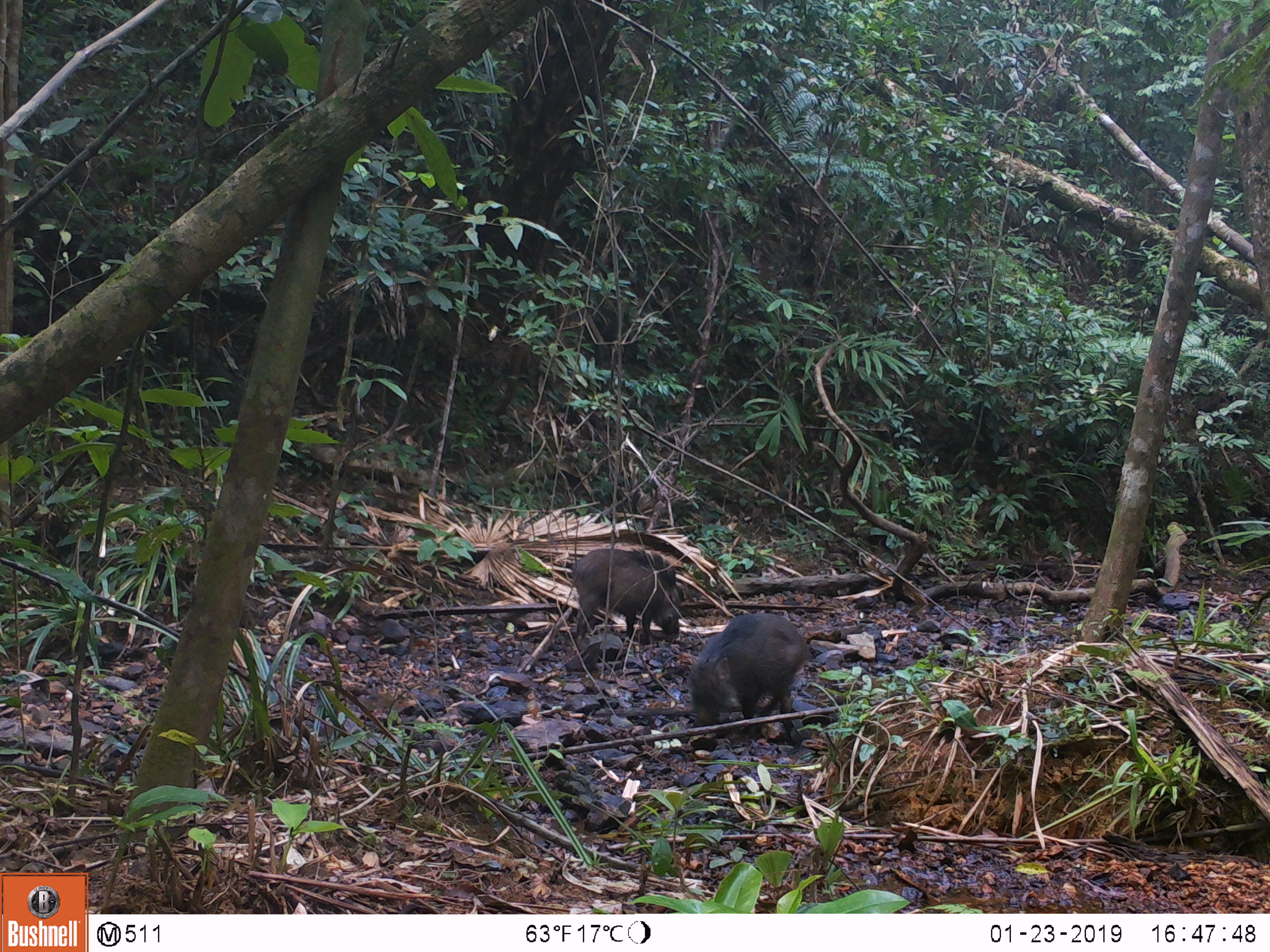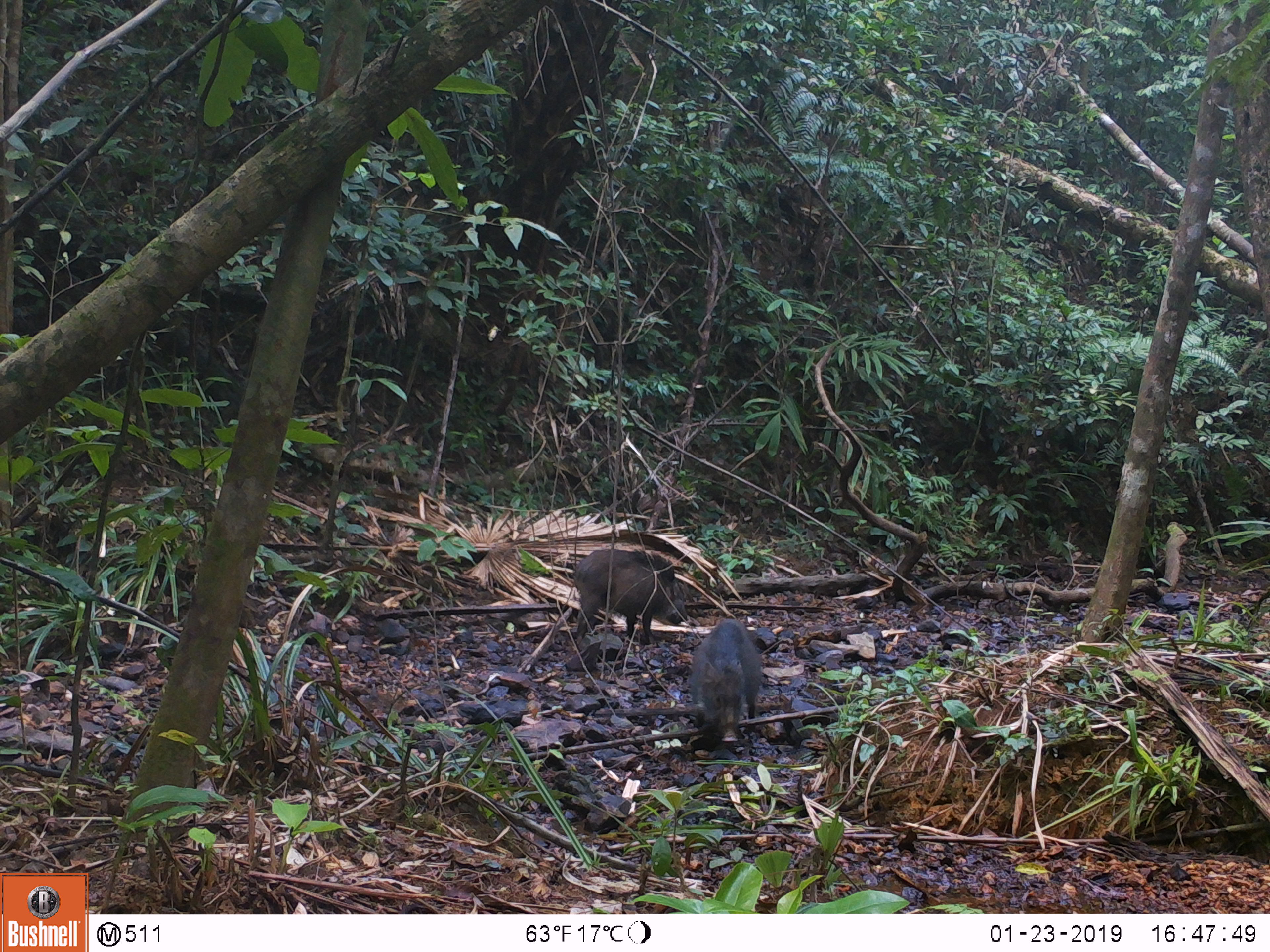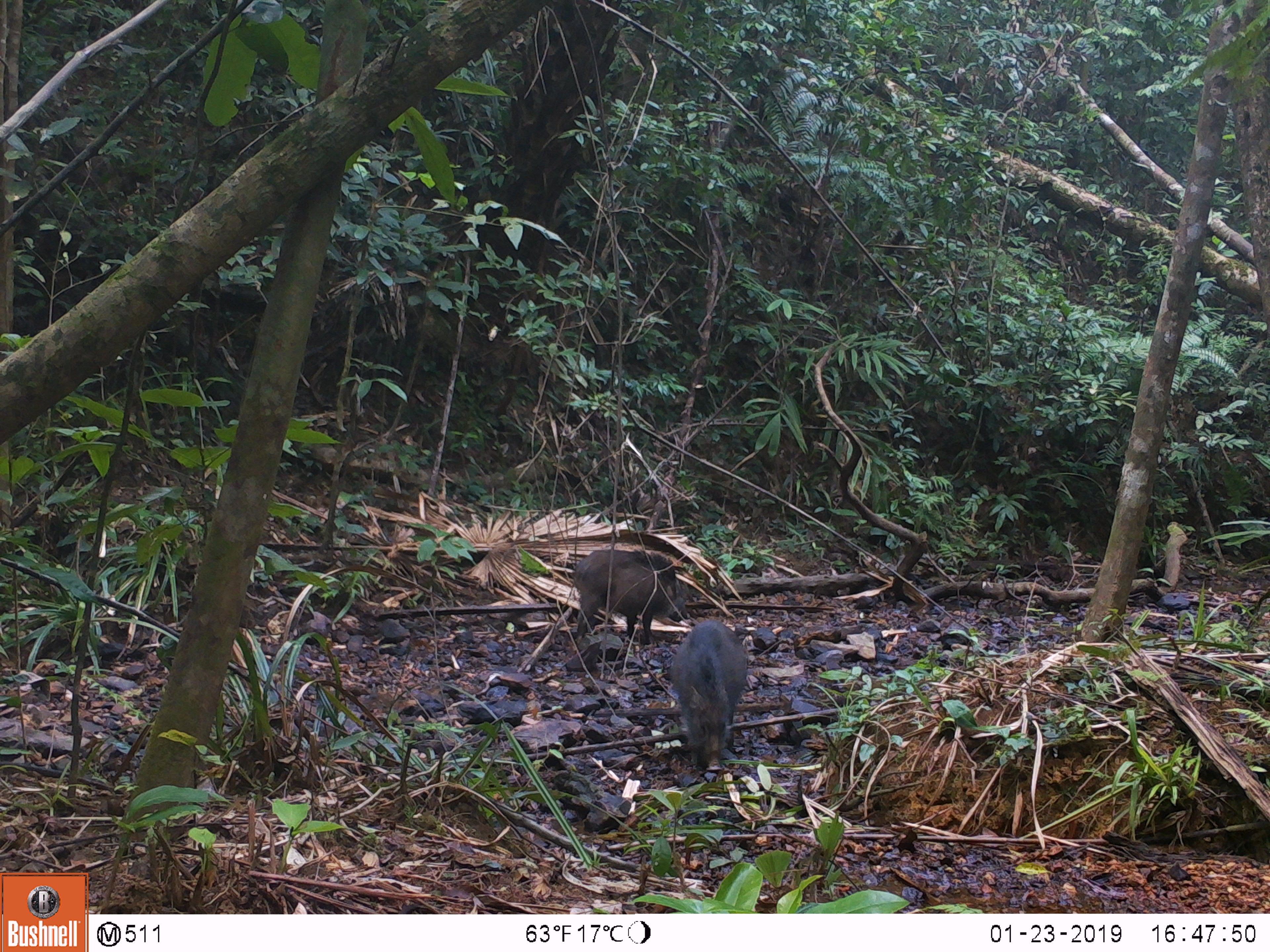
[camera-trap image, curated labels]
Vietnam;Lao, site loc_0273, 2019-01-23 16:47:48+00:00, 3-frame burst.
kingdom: Animalia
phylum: Chordata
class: Mammalia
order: Artiodactyla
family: Suidae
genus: Sus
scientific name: Sus scrofa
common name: eurasian wild pig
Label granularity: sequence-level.